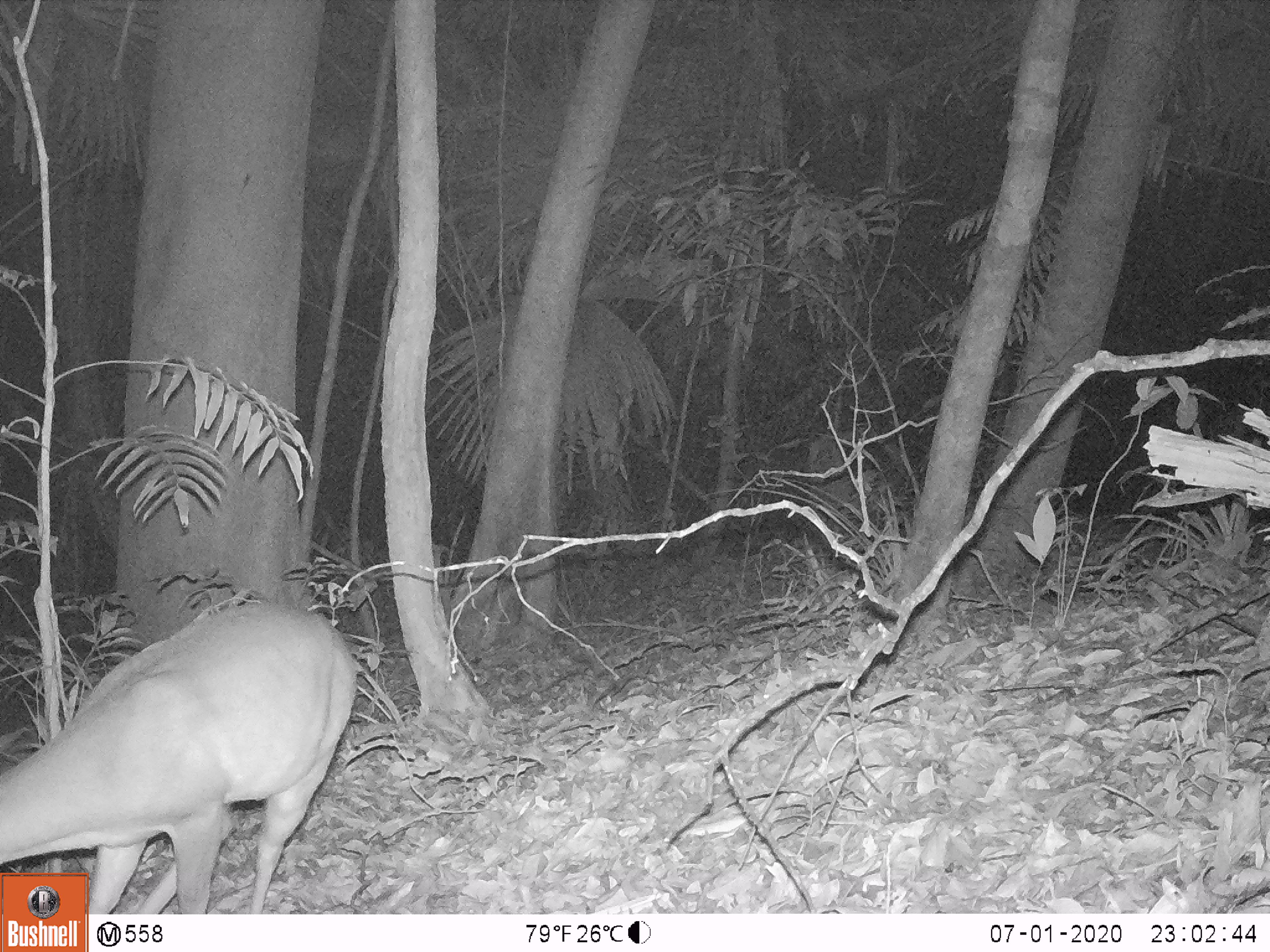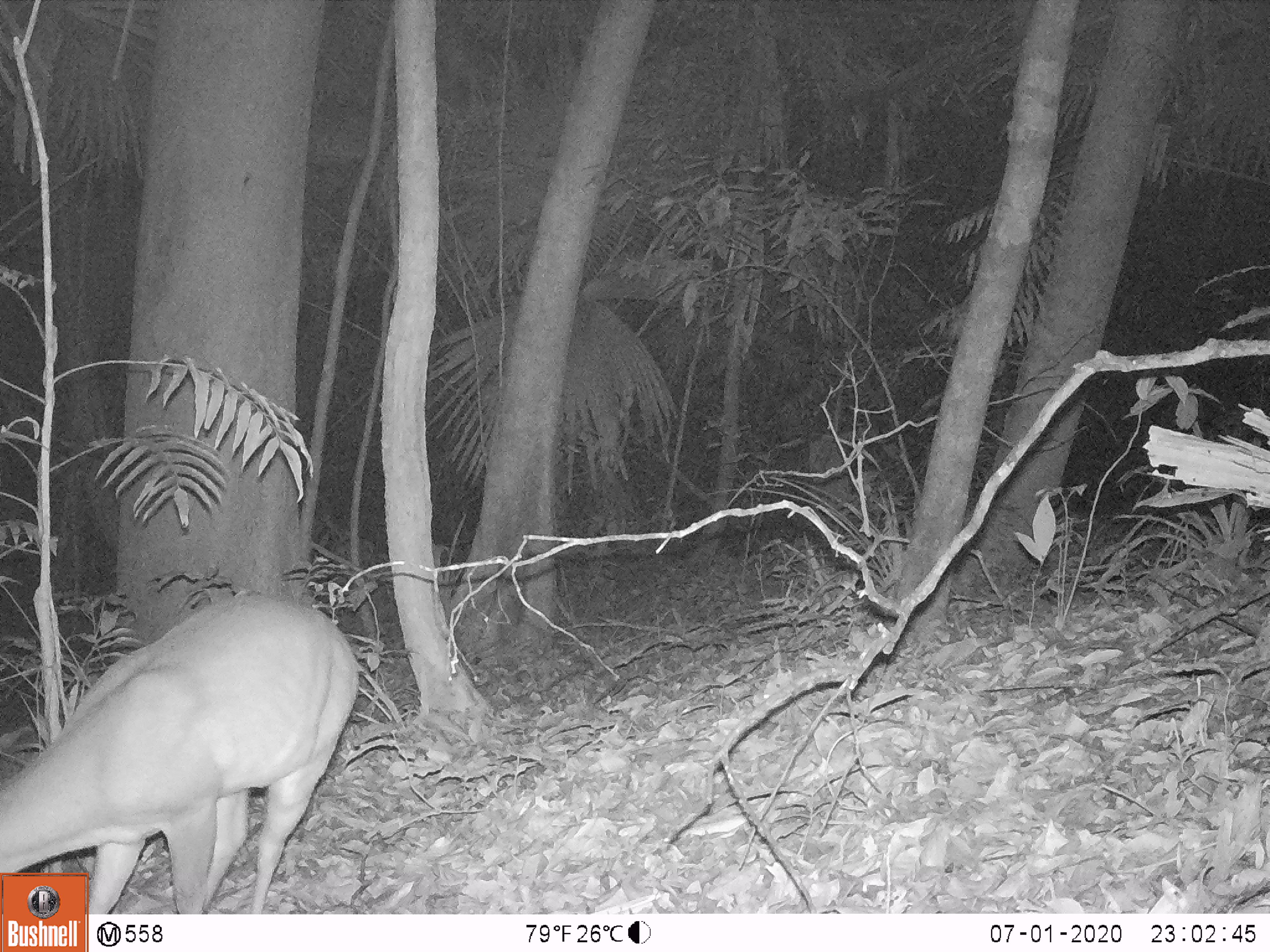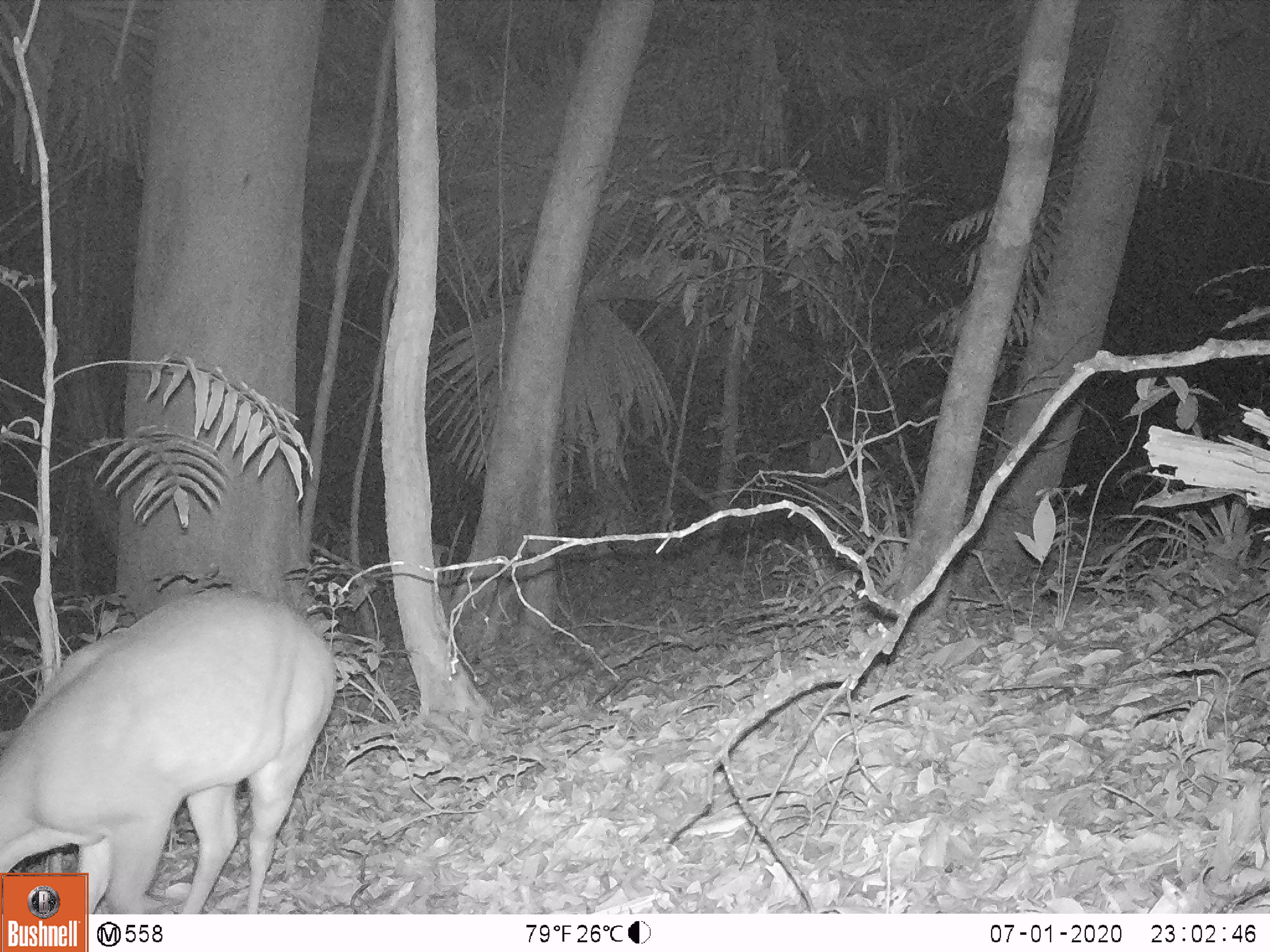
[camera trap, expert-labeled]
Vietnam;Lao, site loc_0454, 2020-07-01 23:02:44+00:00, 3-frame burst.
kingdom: Animalia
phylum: Chordata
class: Mammalia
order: Artiodactyla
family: Cervidae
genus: Muntiacus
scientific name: Muntiacus vuquangensis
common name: large-antlered muntjac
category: large antlered muntjac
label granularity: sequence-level